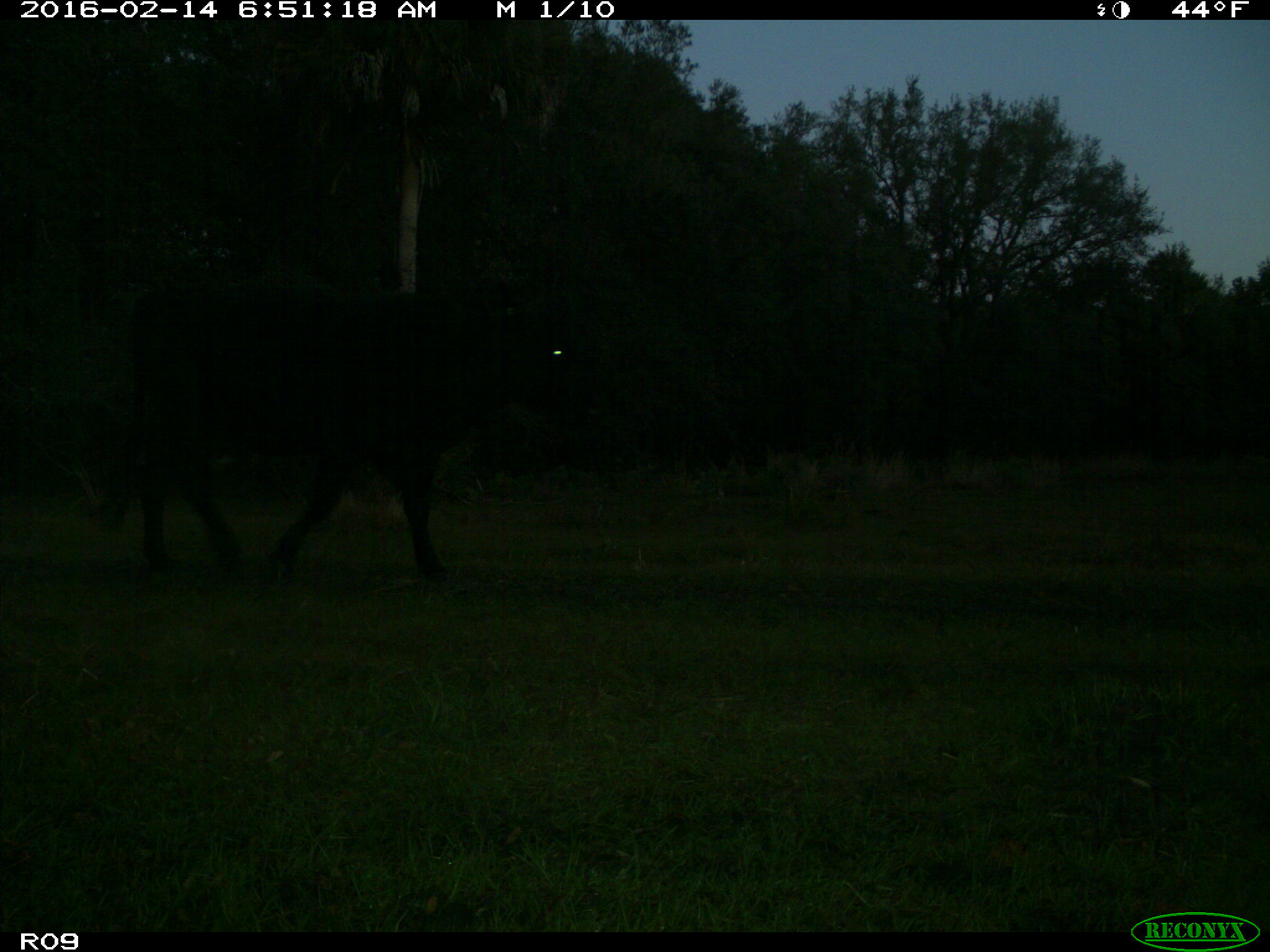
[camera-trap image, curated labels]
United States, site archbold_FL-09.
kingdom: Animalia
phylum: Chordata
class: Mammalia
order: Artiodactyla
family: Bovidae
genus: Bos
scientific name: Bos taurus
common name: domestic cow